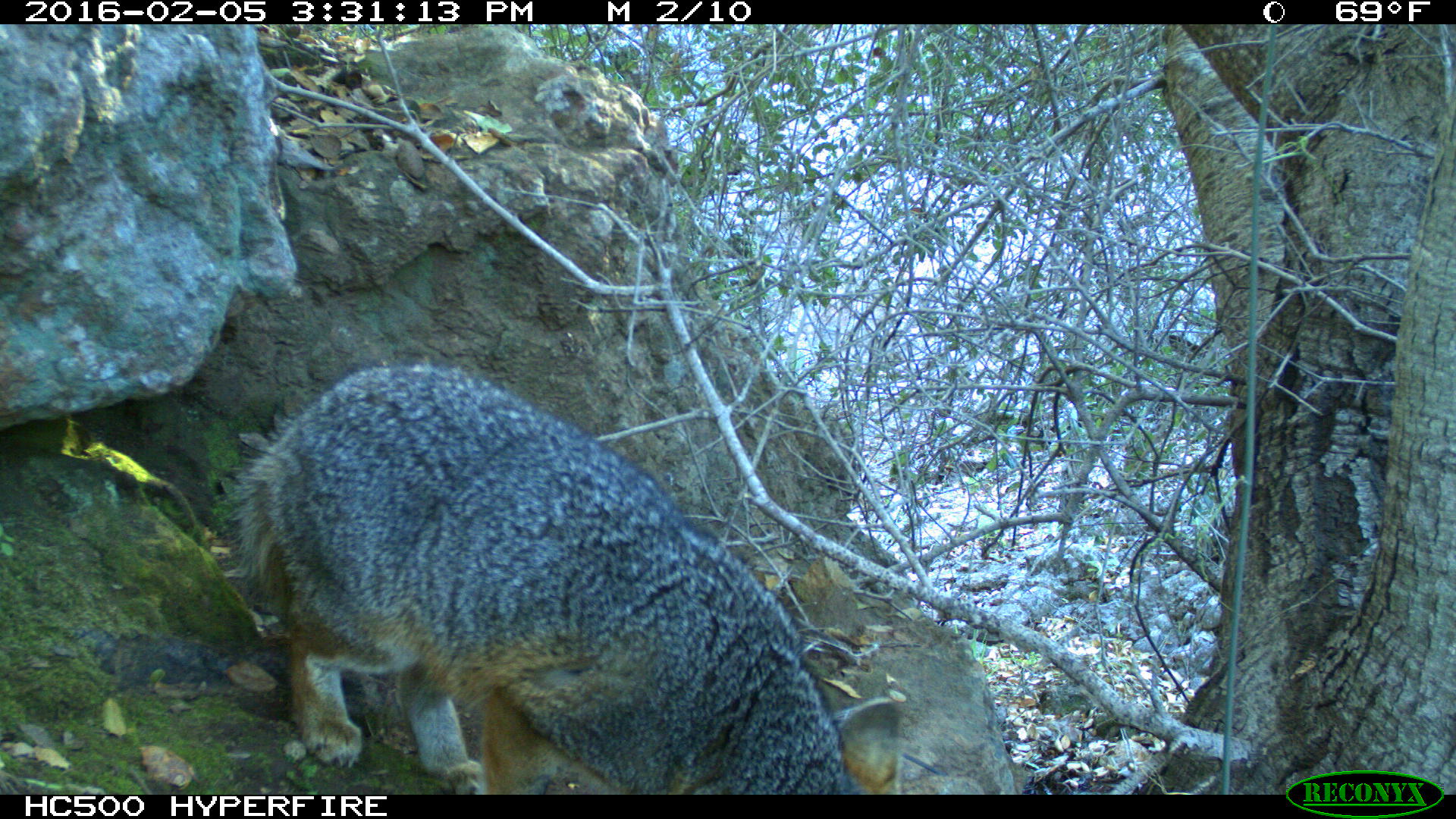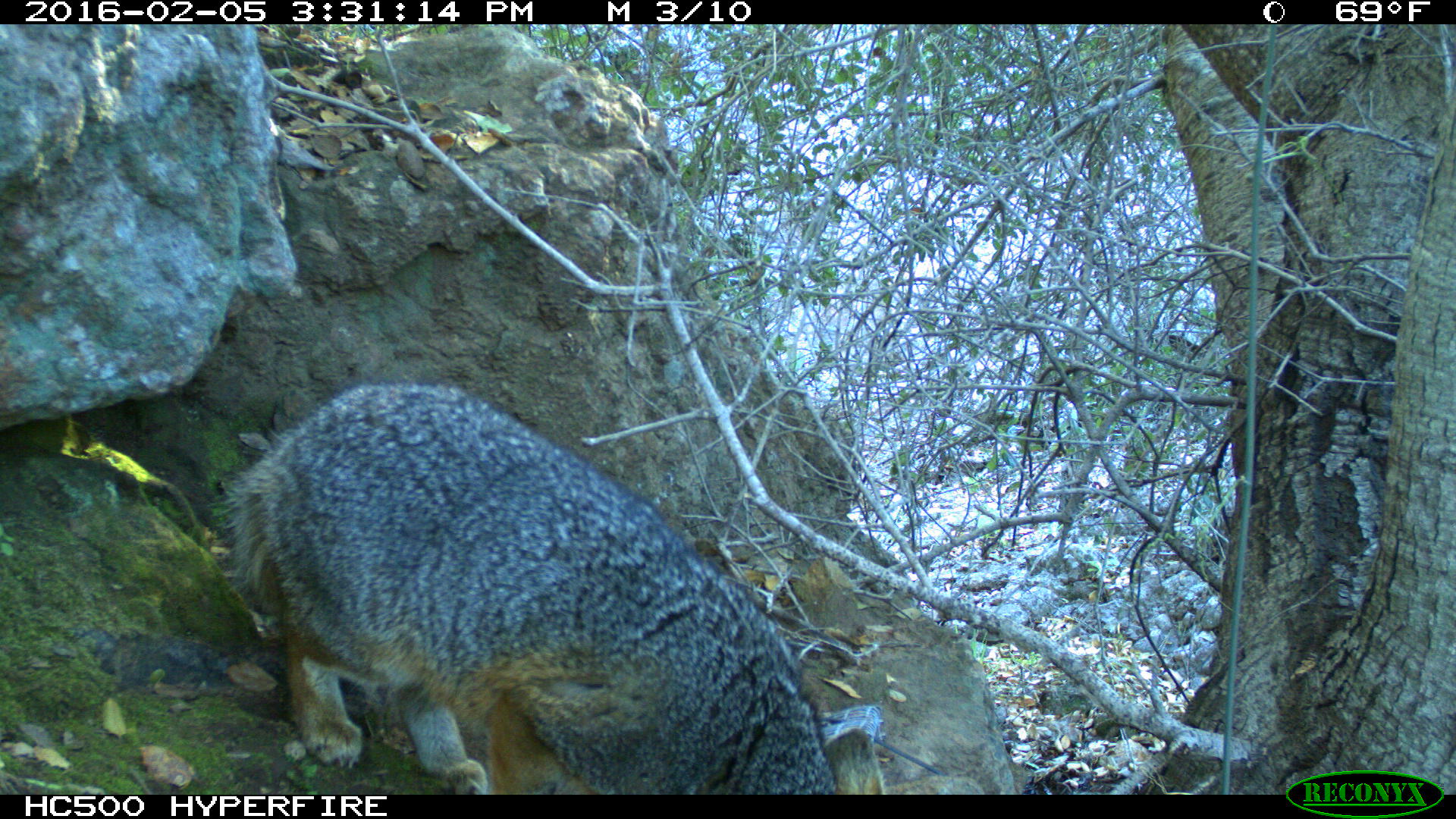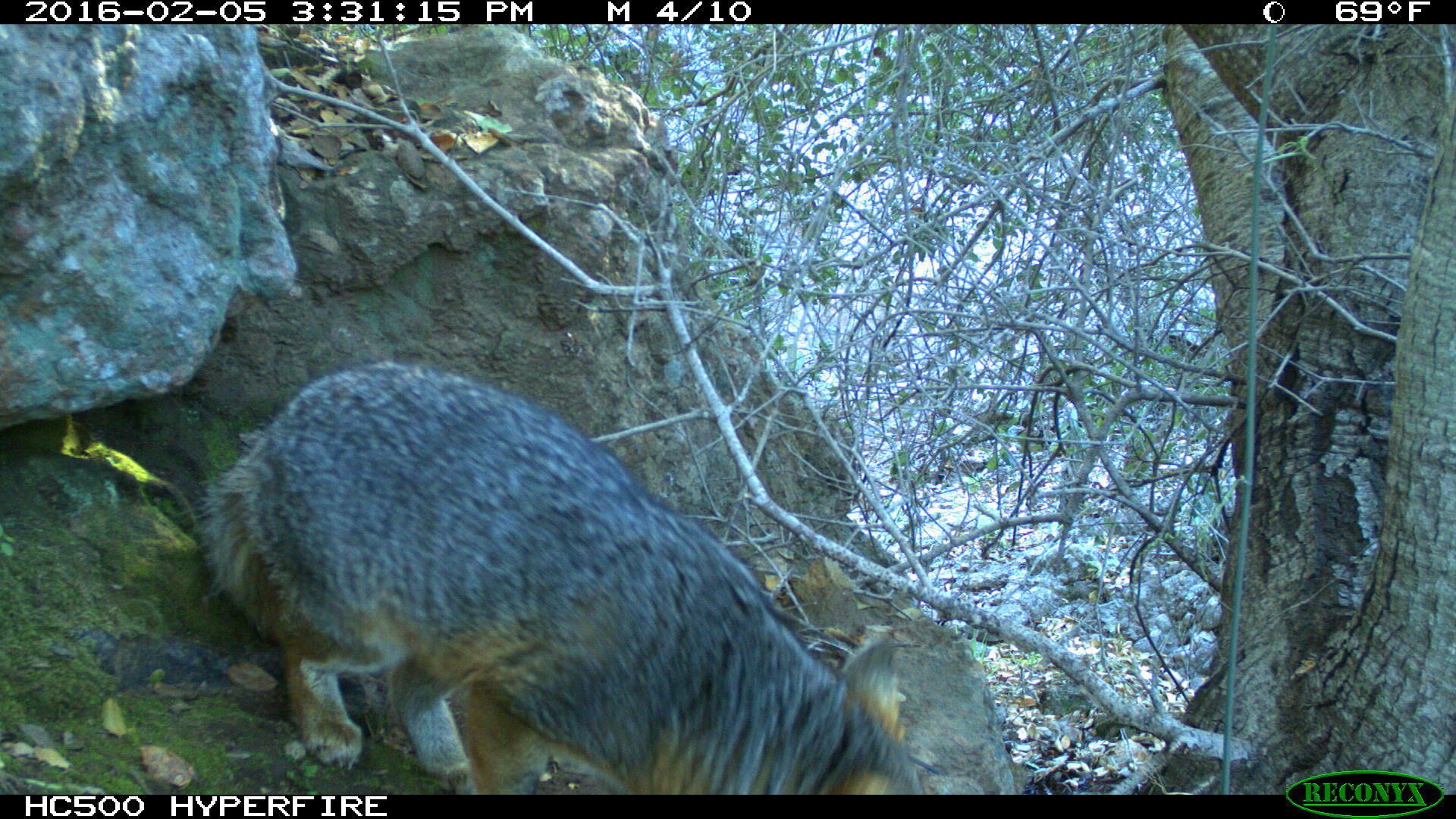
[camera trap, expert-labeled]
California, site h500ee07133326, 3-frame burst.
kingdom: Animalia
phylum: Chordata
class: Mammalia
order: Carnivora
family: Canidae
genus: Urocyon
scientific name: Urocyon littoralis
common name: island fox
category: fox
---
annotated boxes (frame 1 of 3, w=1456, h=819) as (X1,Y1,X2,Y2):
fox: (235,363,900,794)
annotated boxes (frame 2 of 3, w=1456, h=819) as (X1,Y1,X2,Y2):
fox: (204,381,888,793)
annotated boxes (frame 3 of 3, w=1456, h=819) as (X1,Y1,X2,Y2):
fox: (189,362,924,795)